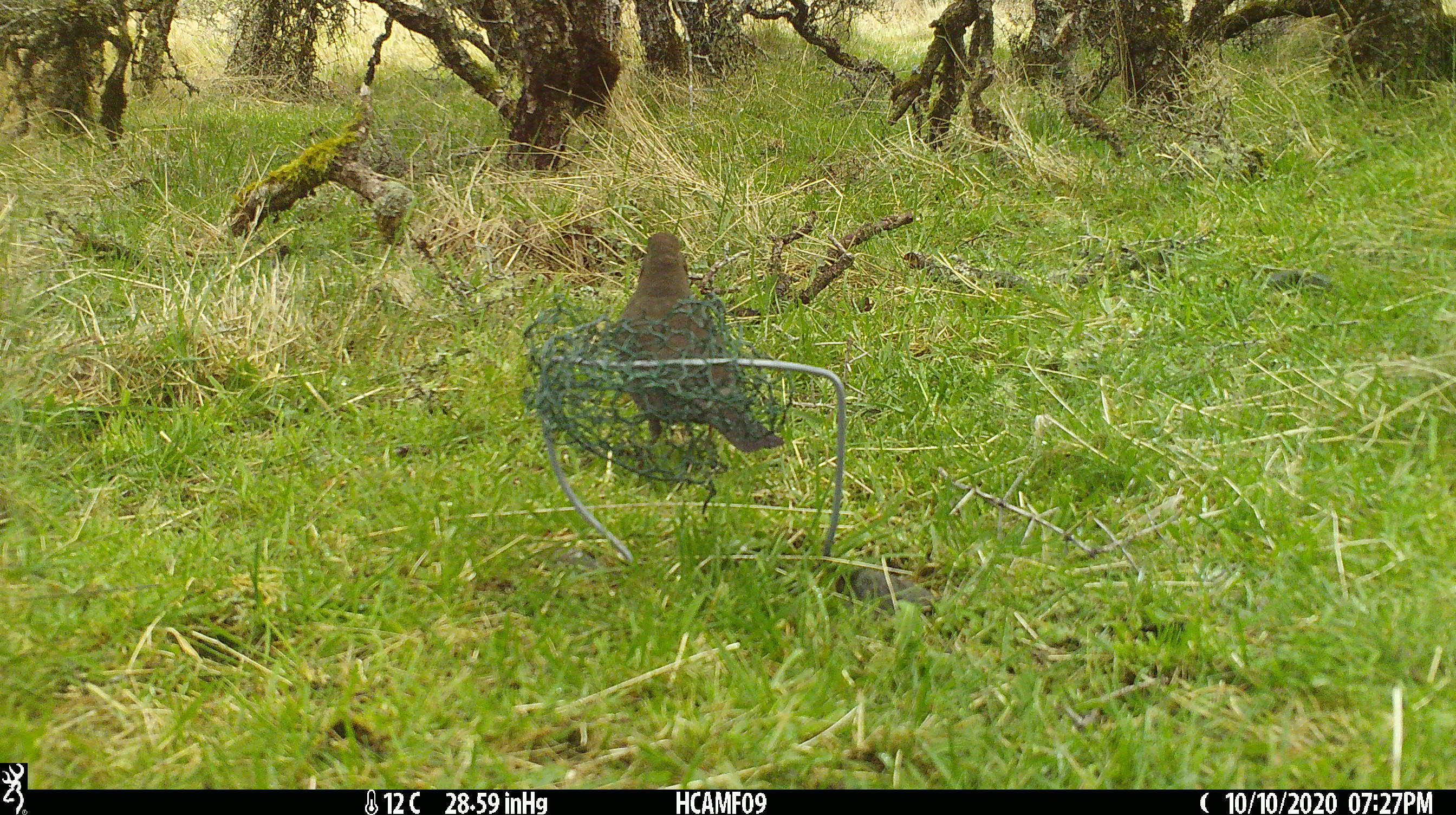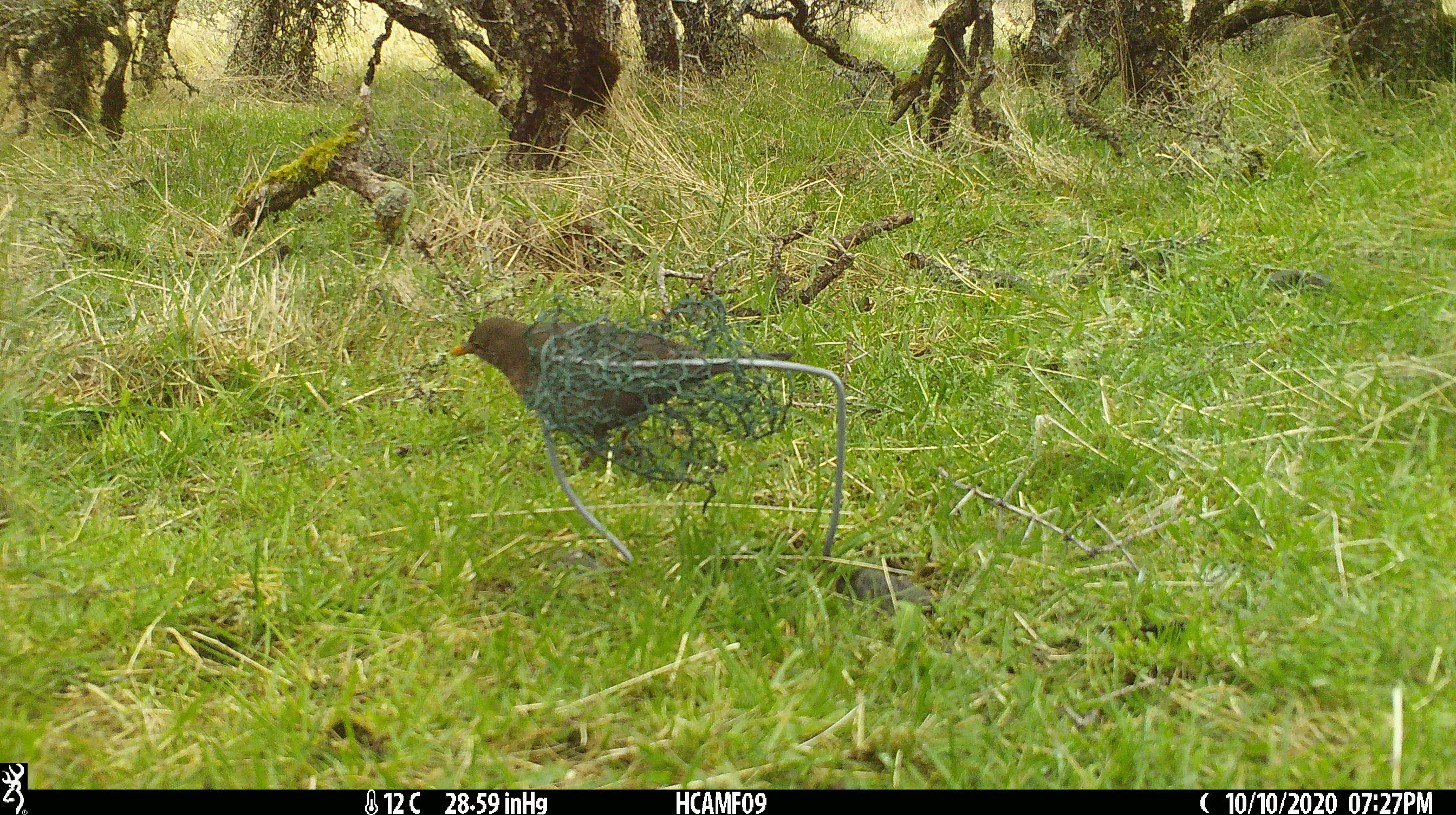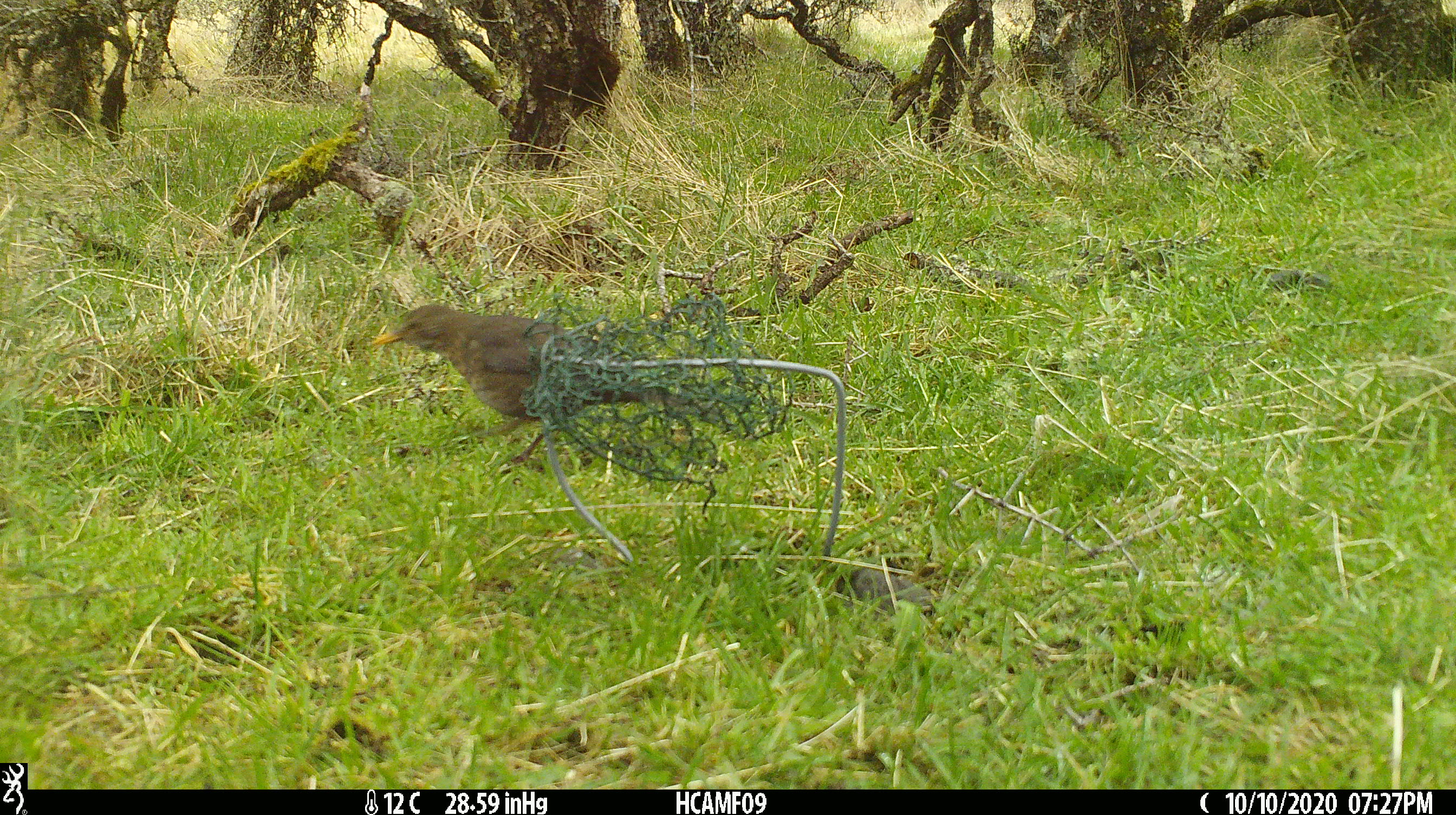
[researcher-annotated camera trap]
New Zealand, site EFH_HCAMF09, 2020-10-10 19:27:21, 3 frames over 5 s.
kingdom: Animalia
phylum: Chordata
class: Aves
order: Passeriformes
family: Turdidae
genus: Turdus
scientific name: Turdus merula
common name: eurasian blackbird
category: blackbird